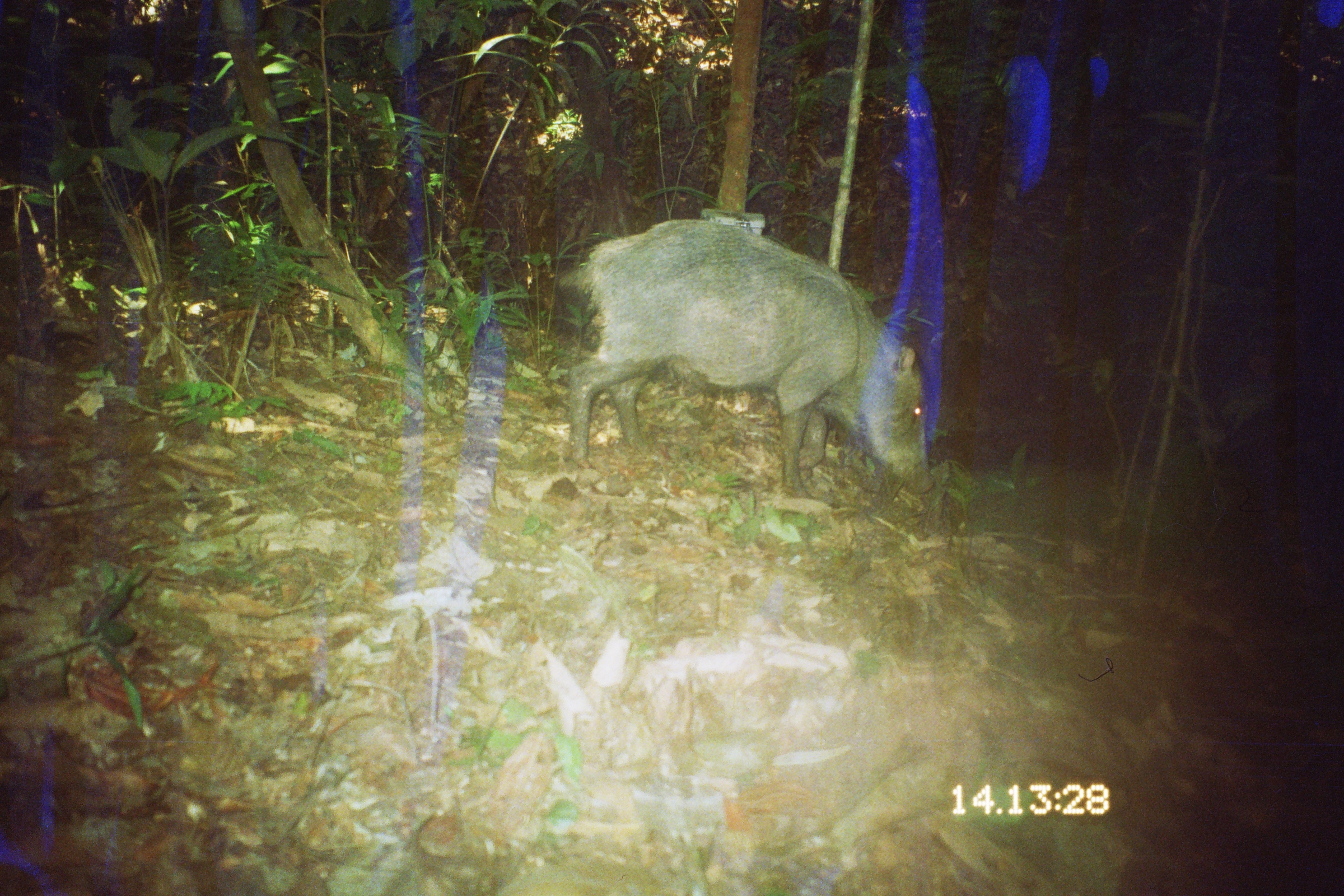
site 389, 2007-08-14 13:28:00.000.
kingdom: Animalia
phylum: Chordata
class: Mammalia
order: Artiodactyla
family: Tayassuidae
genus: Tayassu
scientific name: Tayassu pecari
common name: white-lipped peccary